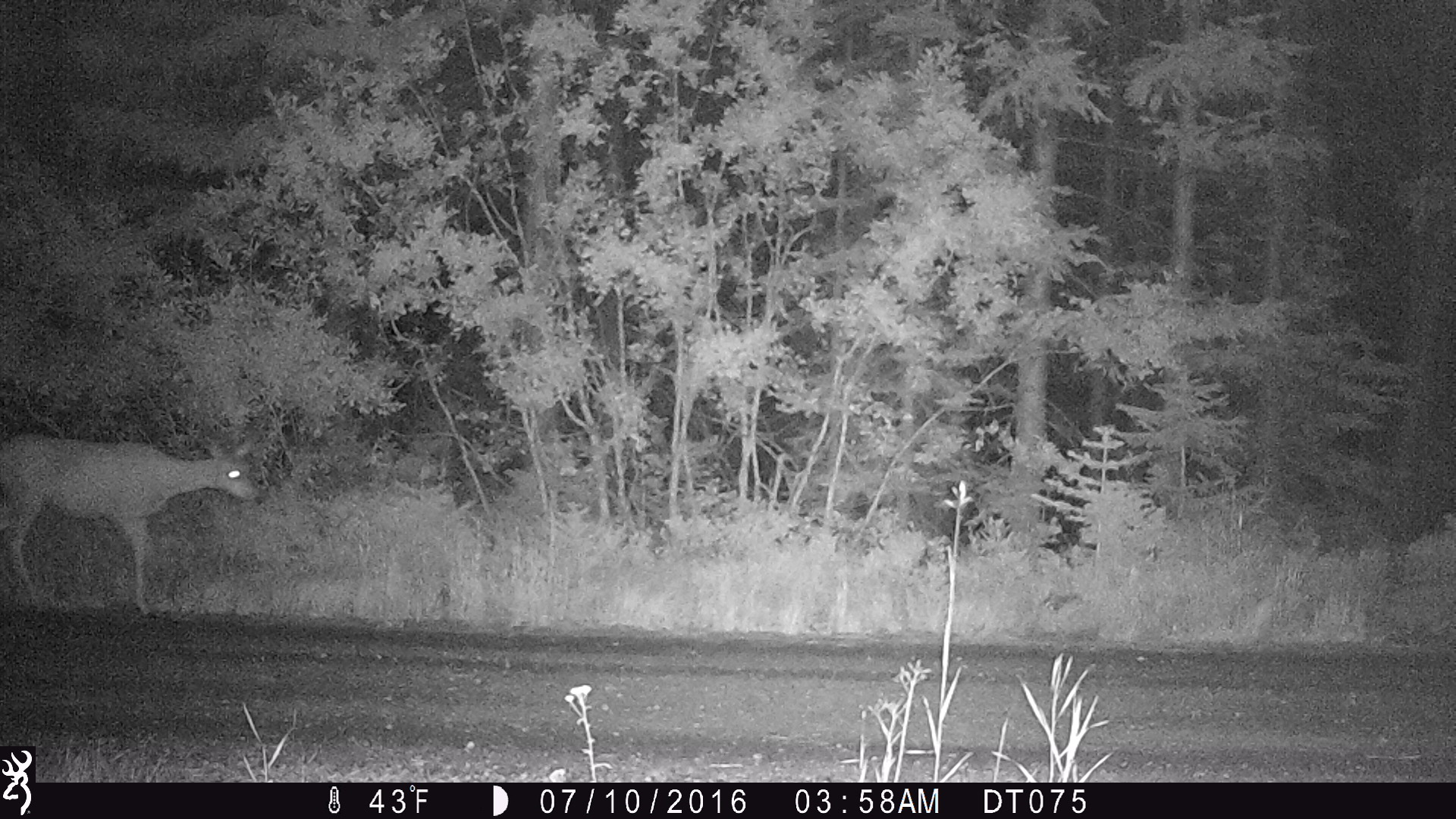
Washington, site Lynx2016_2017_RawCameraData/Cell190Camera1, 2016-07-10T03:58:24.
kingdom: Animalia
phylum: Chordata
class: Mammalia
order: Artiodactyla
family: Cervidae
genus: Odocoileus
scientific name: Odocoileus hemionus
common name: mule deer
Odocoileus hemionus (mule deer). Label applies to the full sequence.